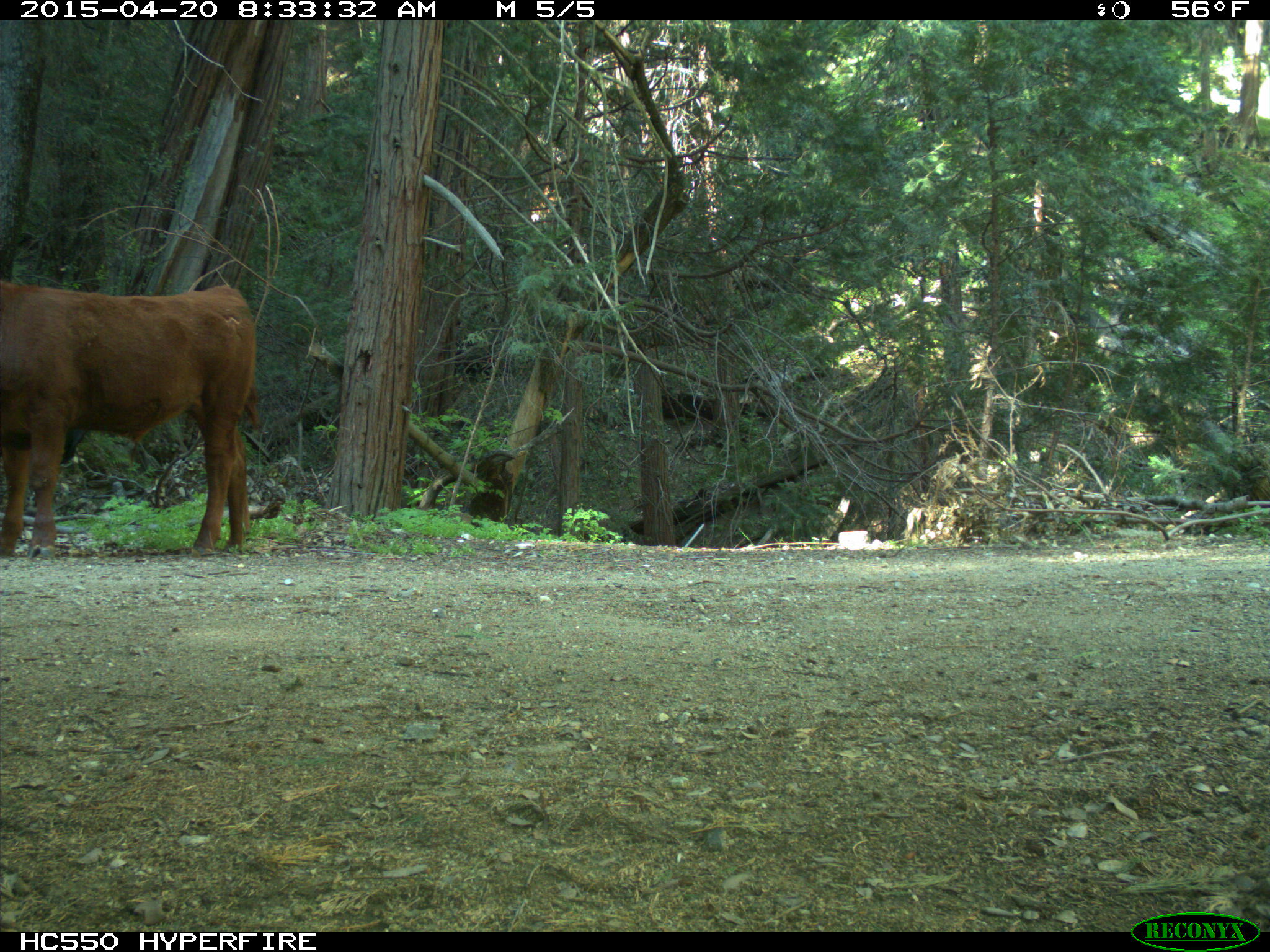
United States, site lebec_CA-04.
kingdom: Animalia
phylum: Chordata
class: Mammalia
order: Artiodactyla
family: Bovidae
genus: Bos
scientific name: Bos taurus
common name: domestic cow